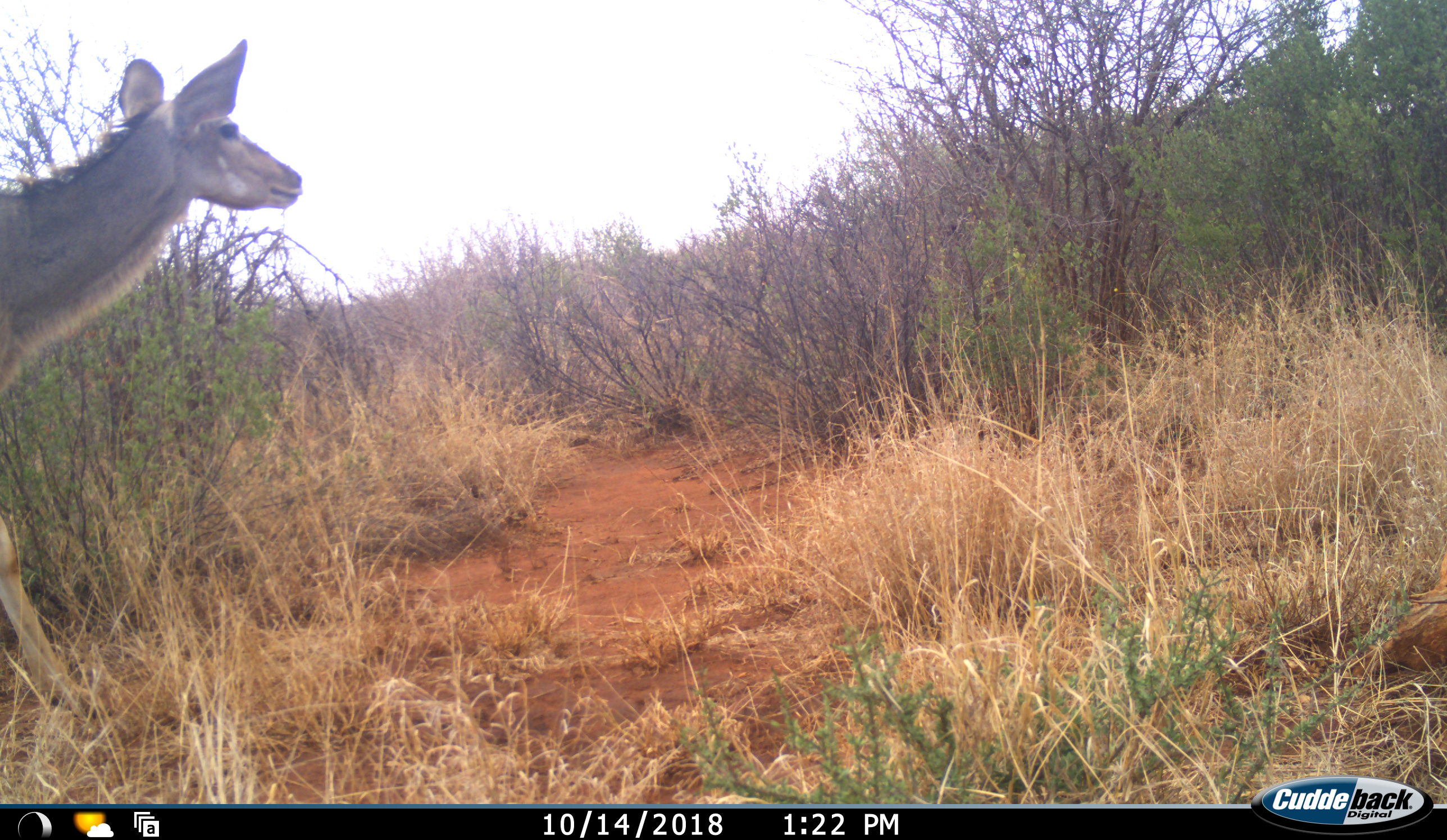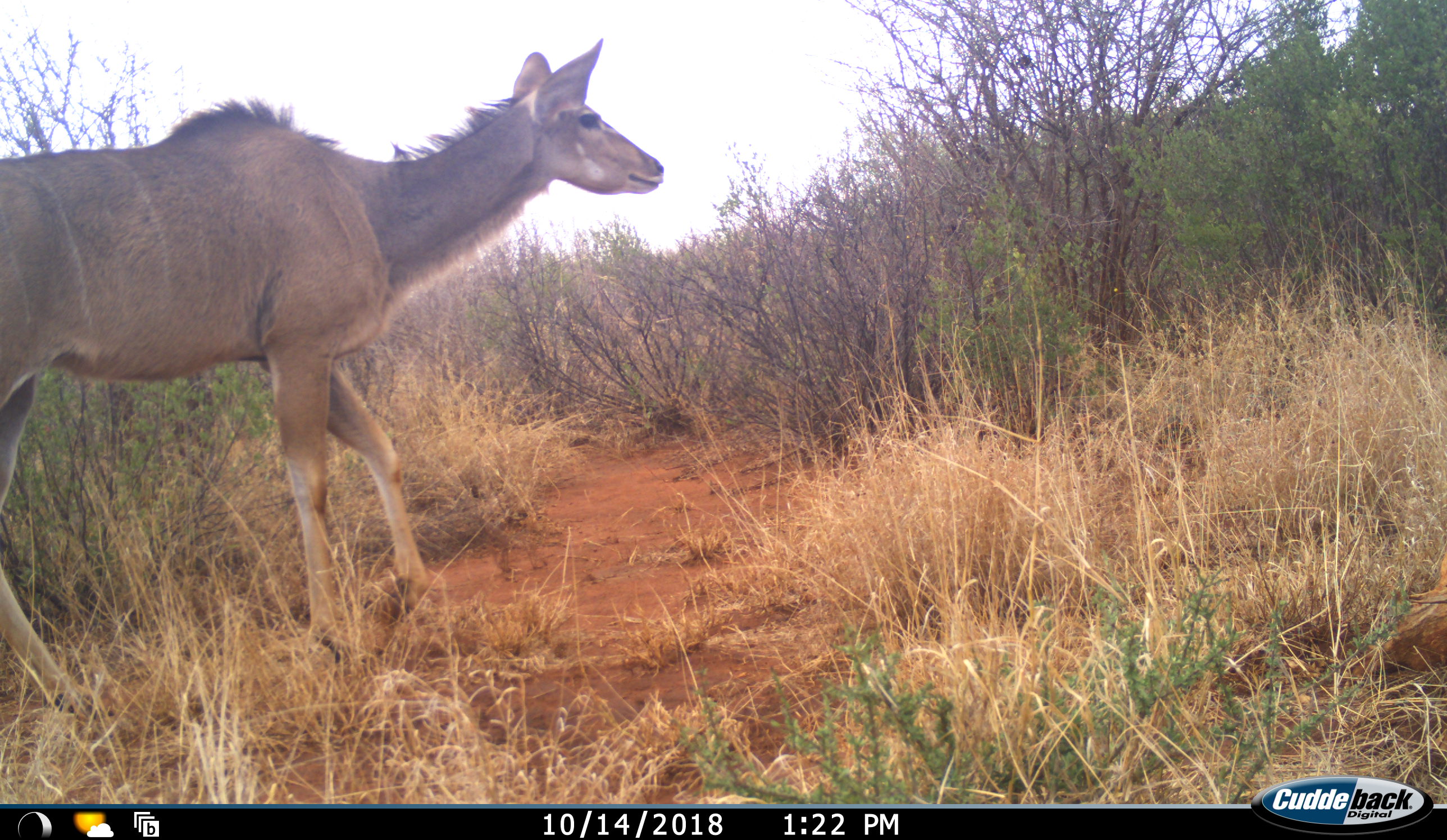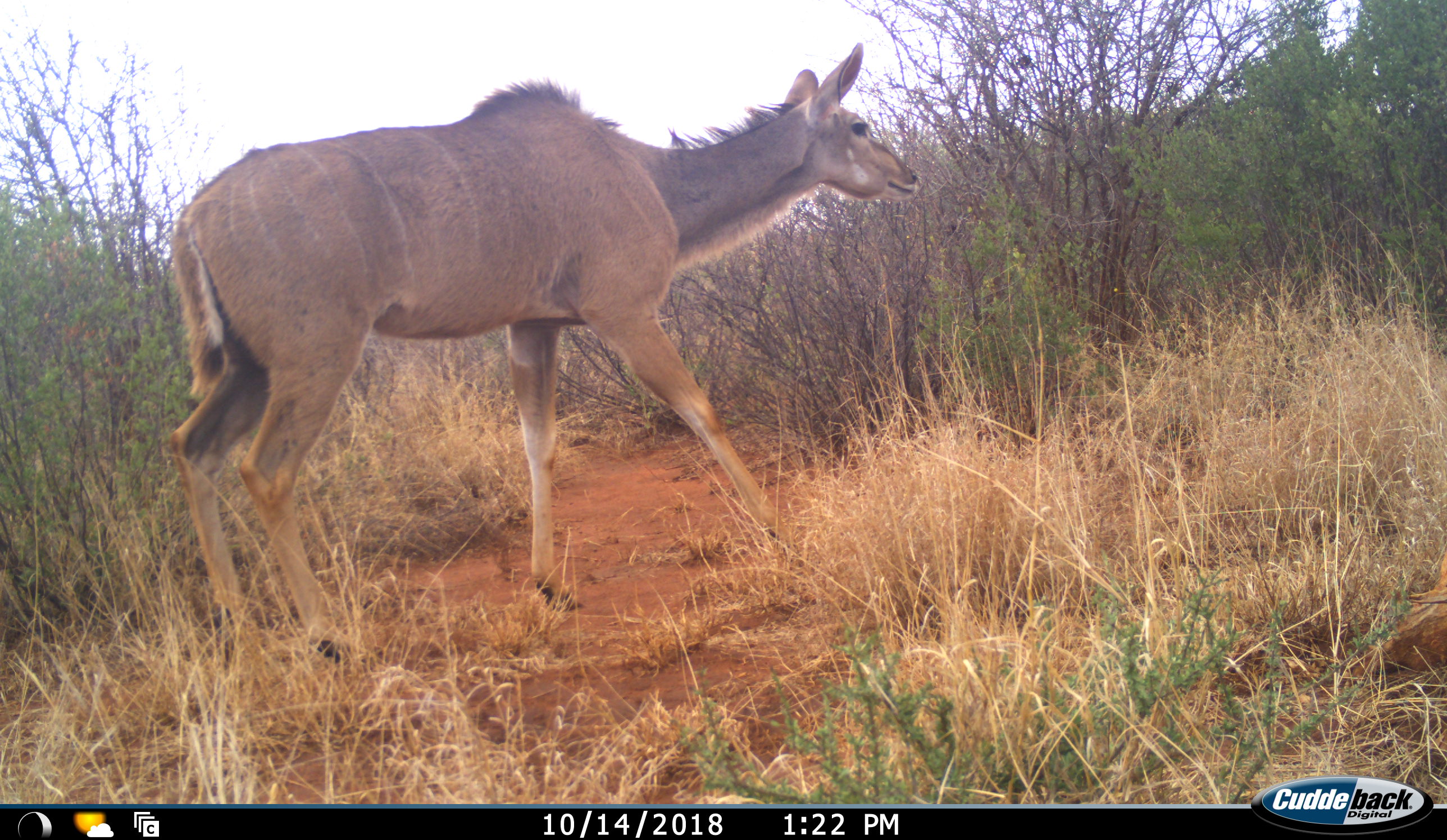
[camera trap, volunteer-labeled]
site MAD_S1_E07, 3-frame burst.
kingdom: Animalia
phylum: Chordata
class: Mammalia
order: Artiodactyla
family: Bovidae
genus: Tragelaphus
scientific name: Tragelaphus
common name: kudu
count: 1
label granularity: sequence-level